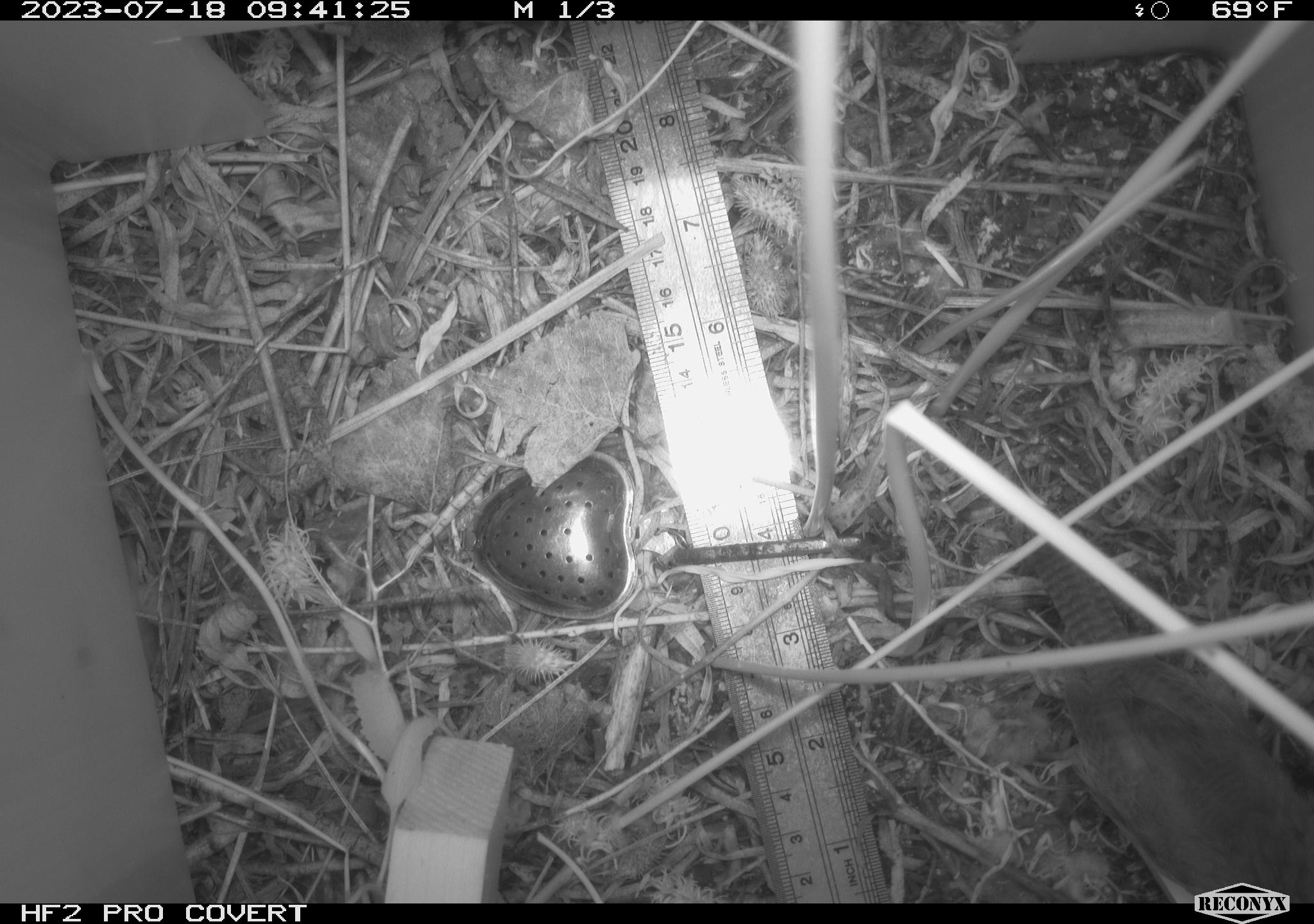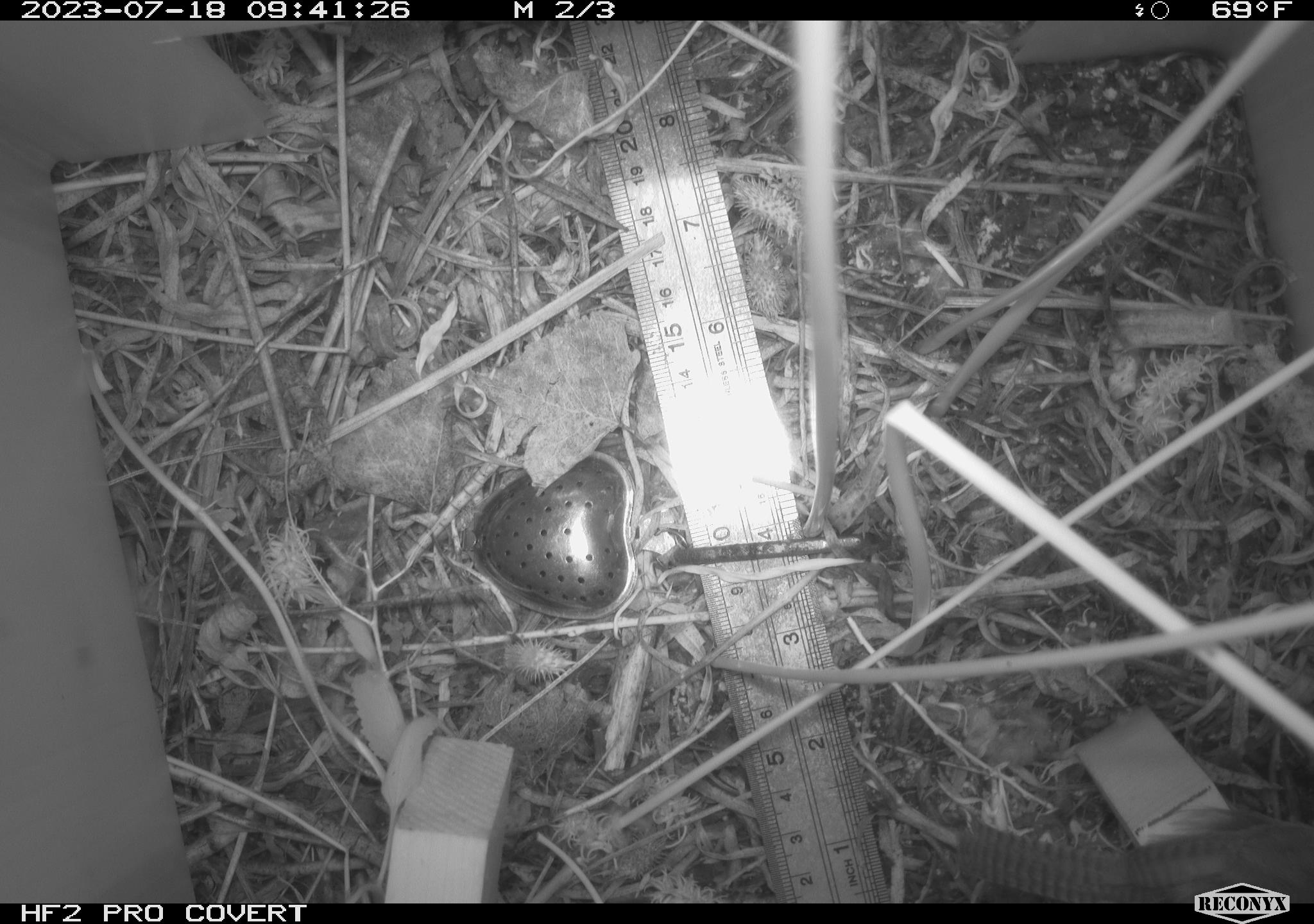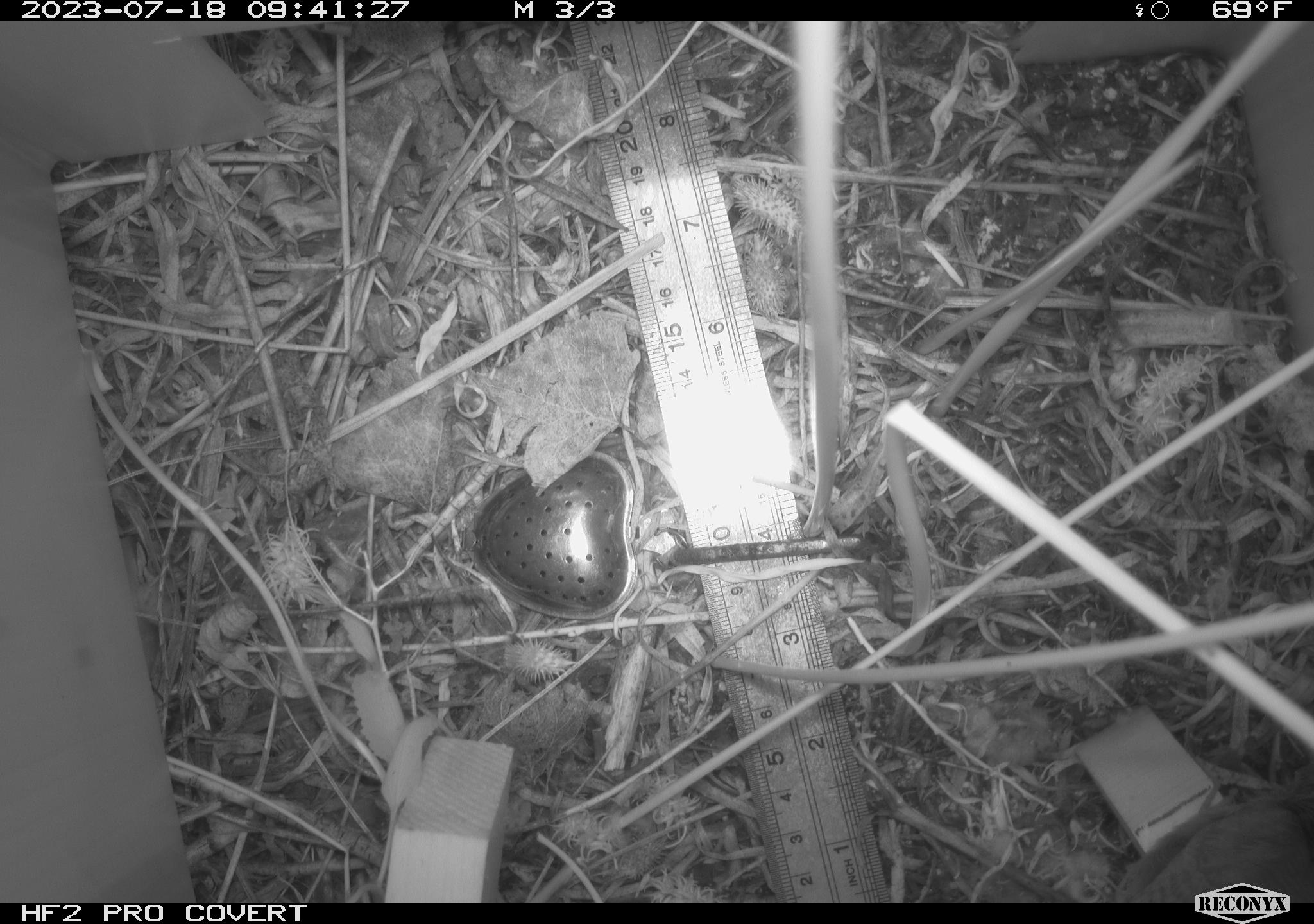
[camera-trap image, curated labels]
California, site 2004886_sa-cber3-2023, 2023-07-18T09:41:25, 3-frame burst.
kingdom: Animalia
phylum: Chordata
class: Aves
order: Passeriformes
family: Troglodytidae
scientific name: Troglodytidae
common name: wren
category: troglodytidae family